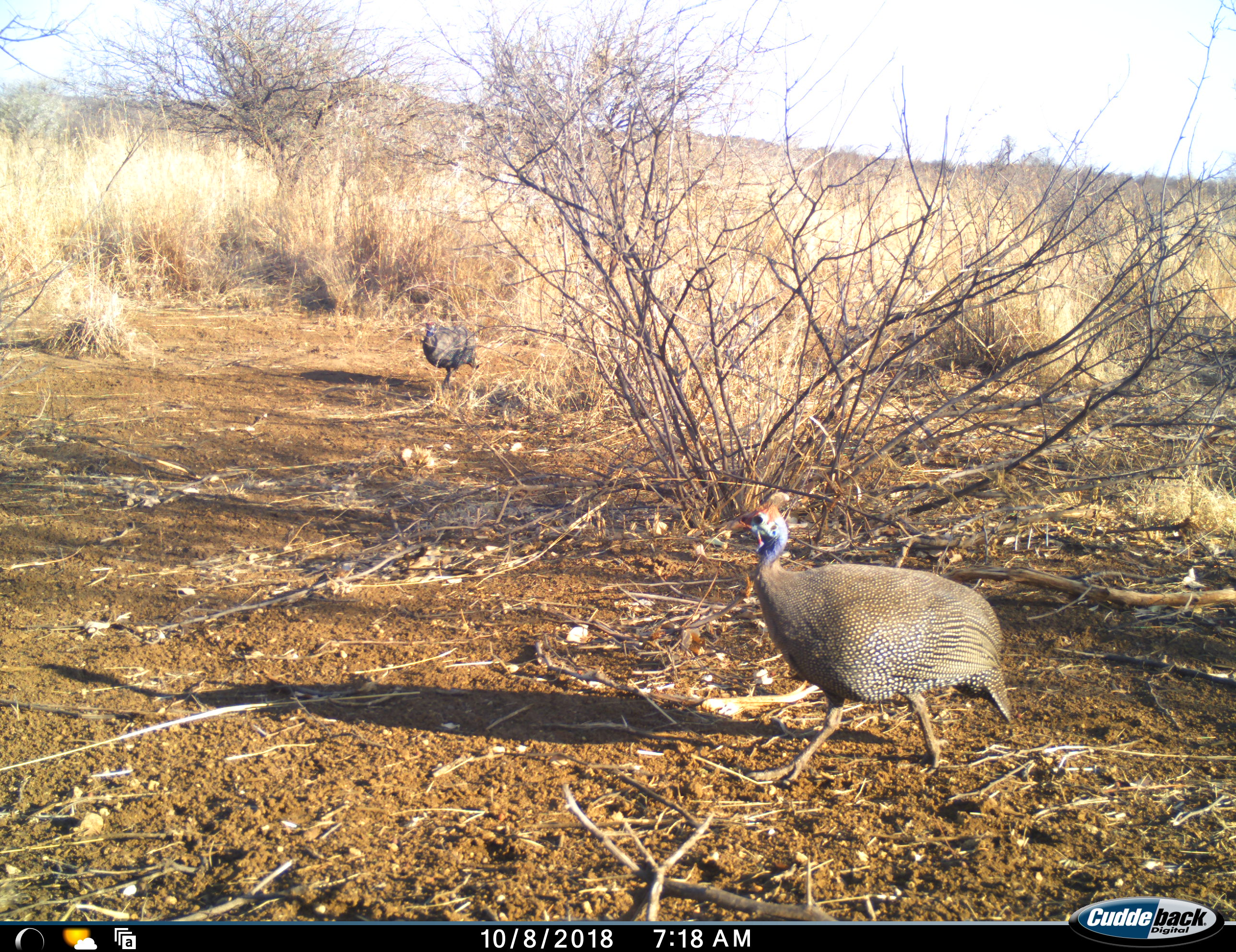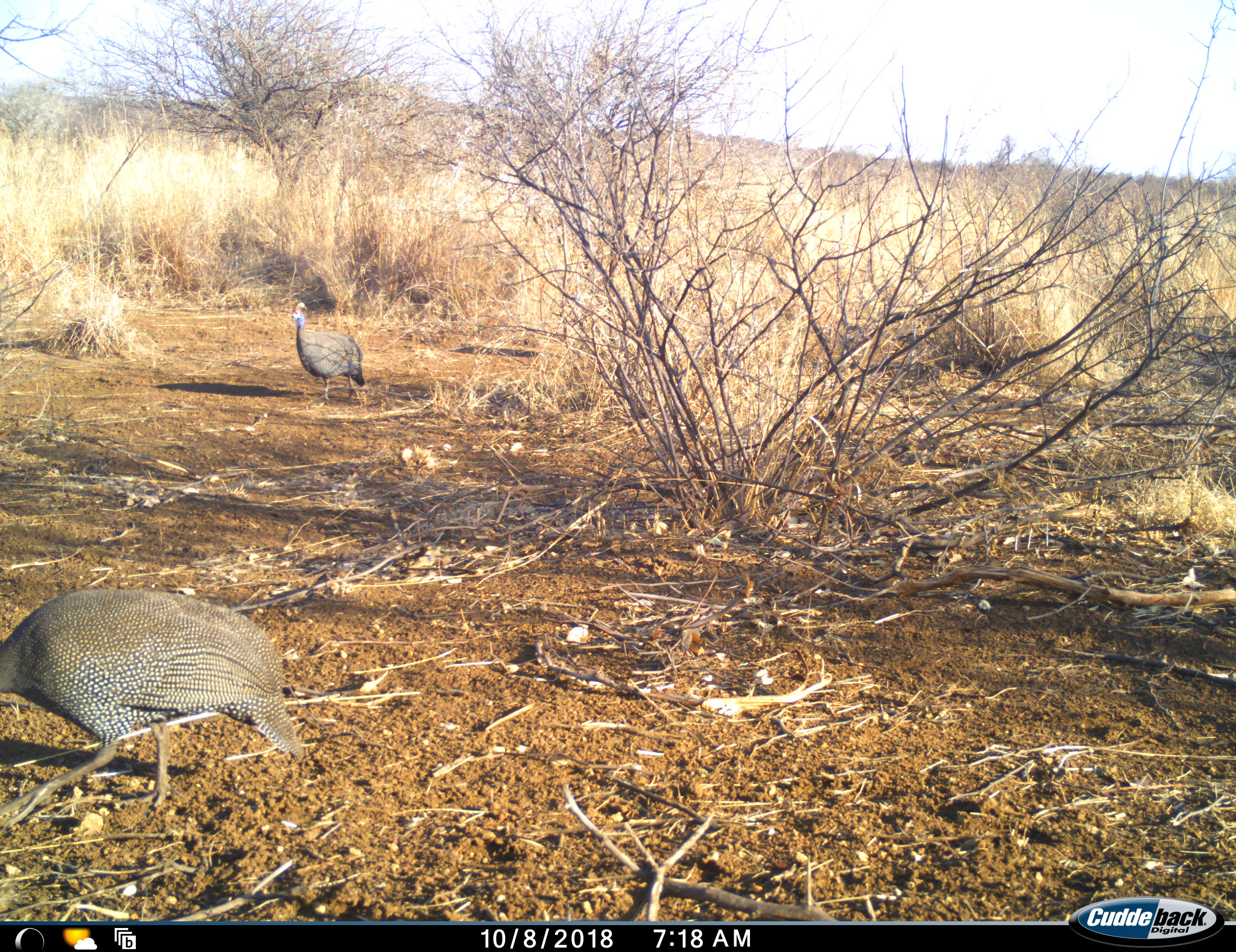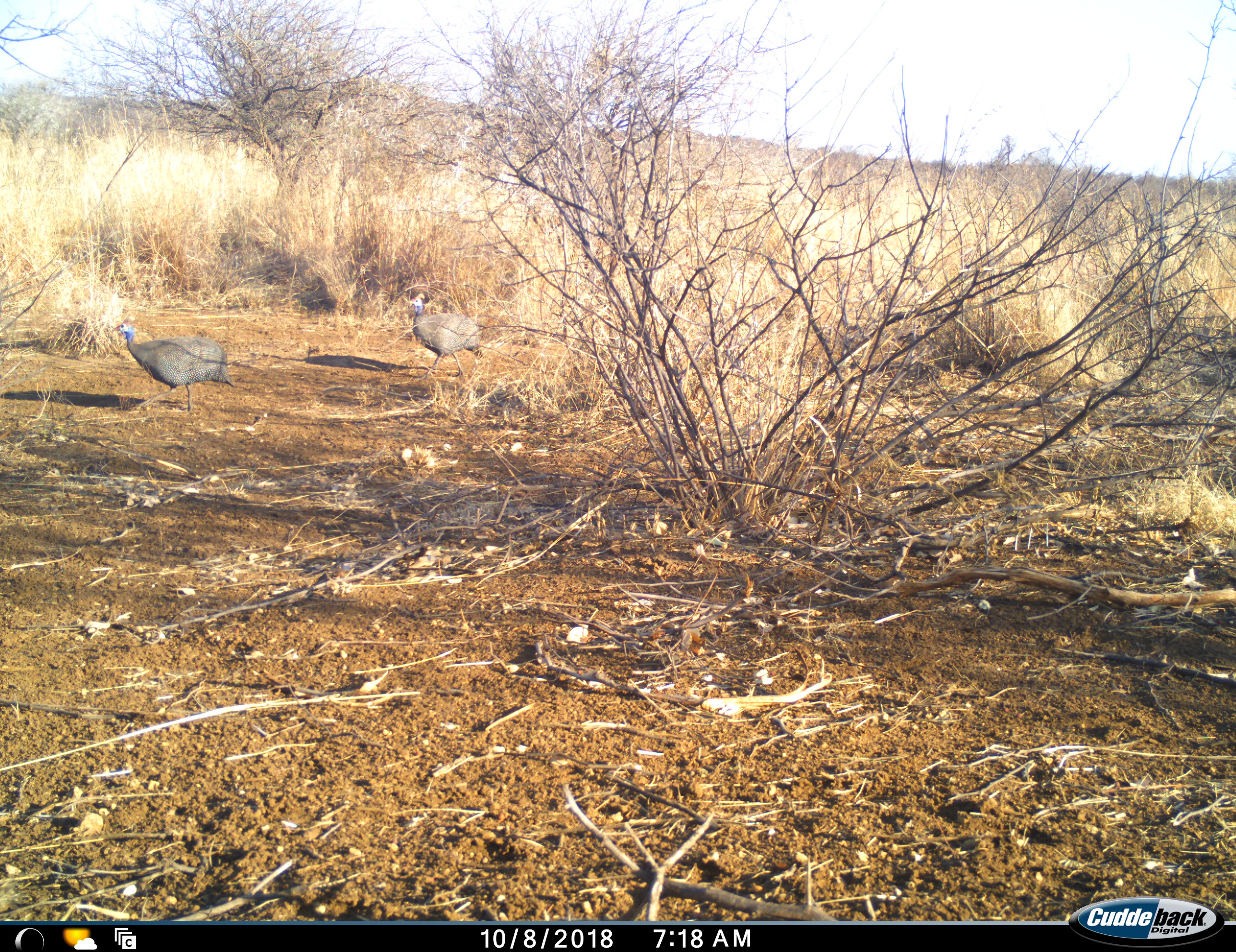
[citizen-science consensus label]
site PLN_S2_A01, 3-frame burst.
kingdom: Animalia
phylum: Chordata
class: Aves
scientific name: Aves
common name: bird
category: birdother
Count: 3.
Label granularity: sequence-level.